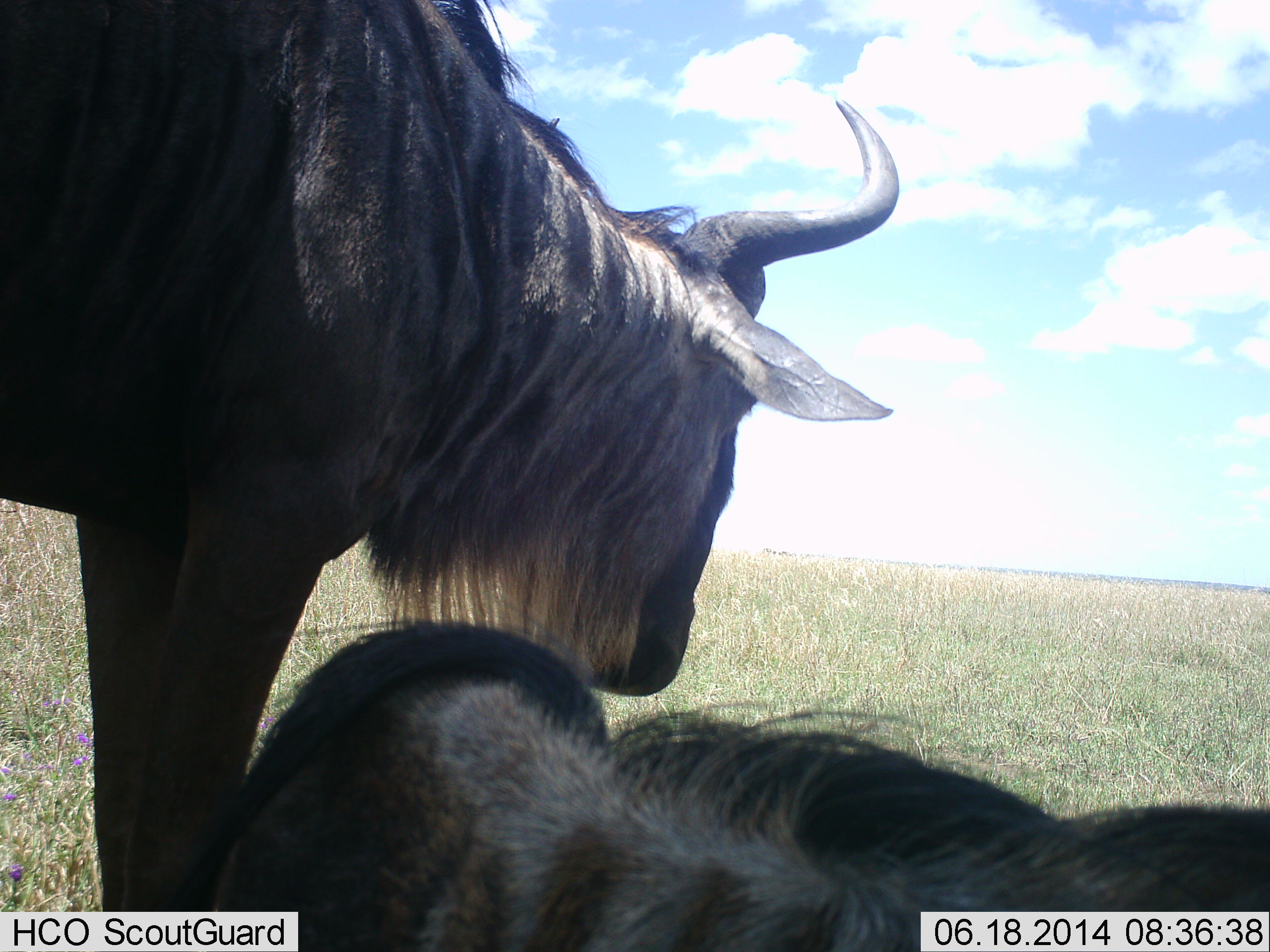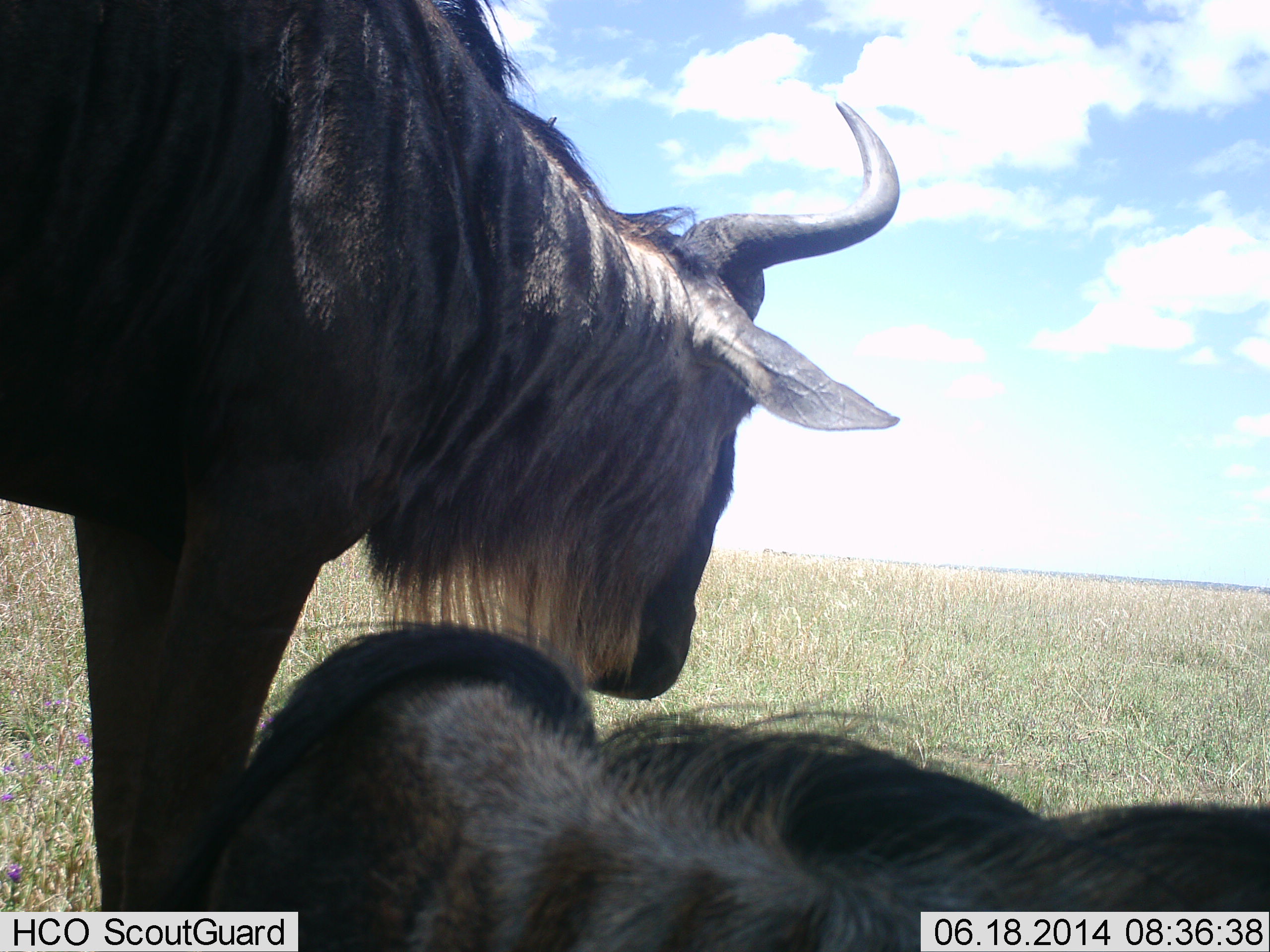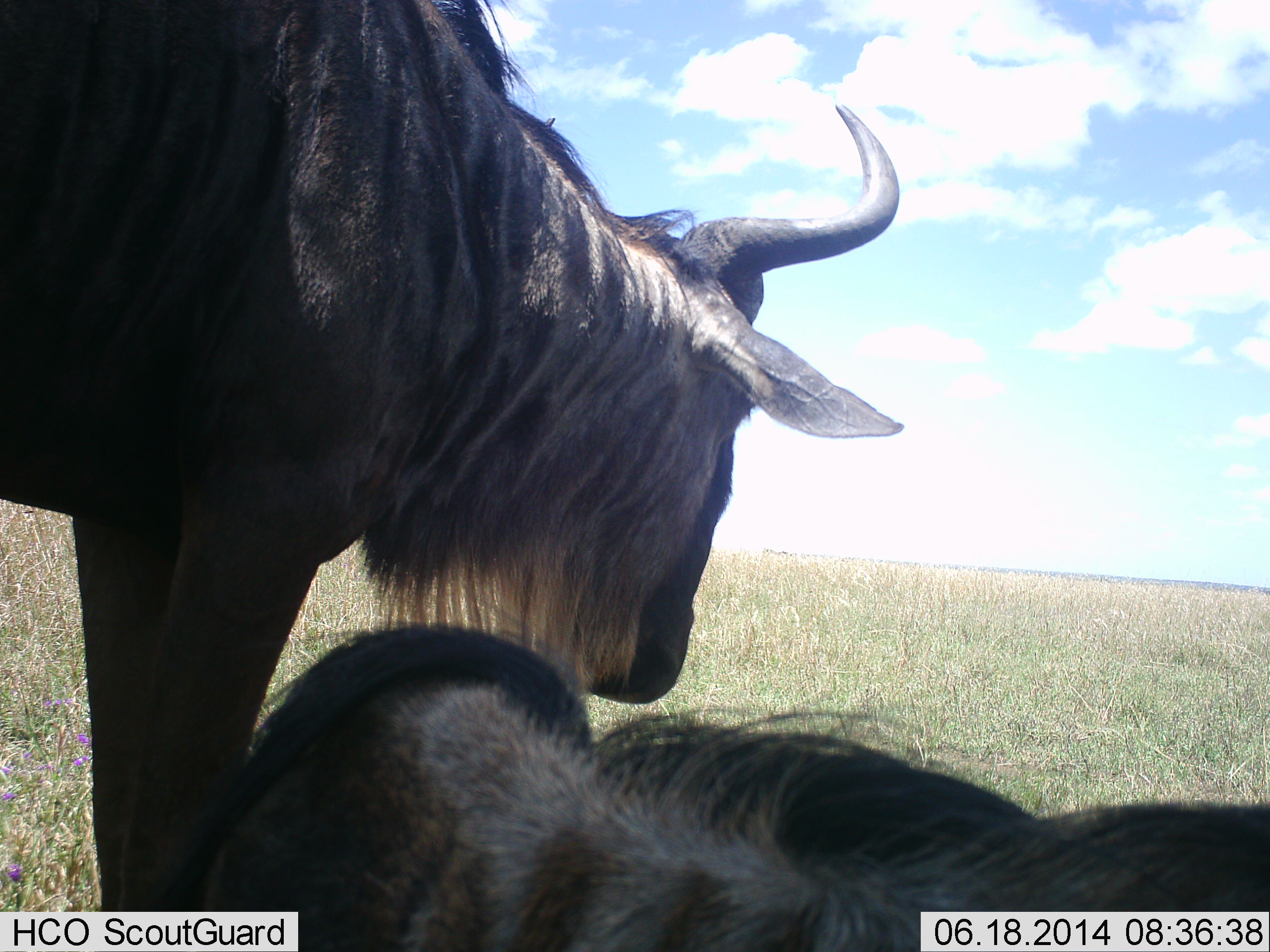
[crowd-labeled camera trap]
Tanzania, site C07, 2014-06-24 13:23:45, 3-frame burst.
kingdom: Animalia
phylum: Chordata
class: Mammalia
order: Artiodactyla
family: Bovidae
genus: Connochaetes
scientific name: Connochaetes taurinus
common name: blue wildebeest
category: wildebeest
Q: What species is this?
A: Wildebeest (blue wildebeest) (Connochaetes taurinus).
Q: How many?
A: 2.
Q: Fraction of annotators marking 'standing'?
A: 90%.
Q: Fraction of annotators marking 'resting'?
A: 90%.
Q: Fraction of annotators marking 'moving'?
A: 0%.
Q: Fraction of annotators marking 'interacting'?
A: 0%.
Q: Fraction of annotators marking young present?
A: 0%.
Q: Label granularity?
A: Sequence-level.